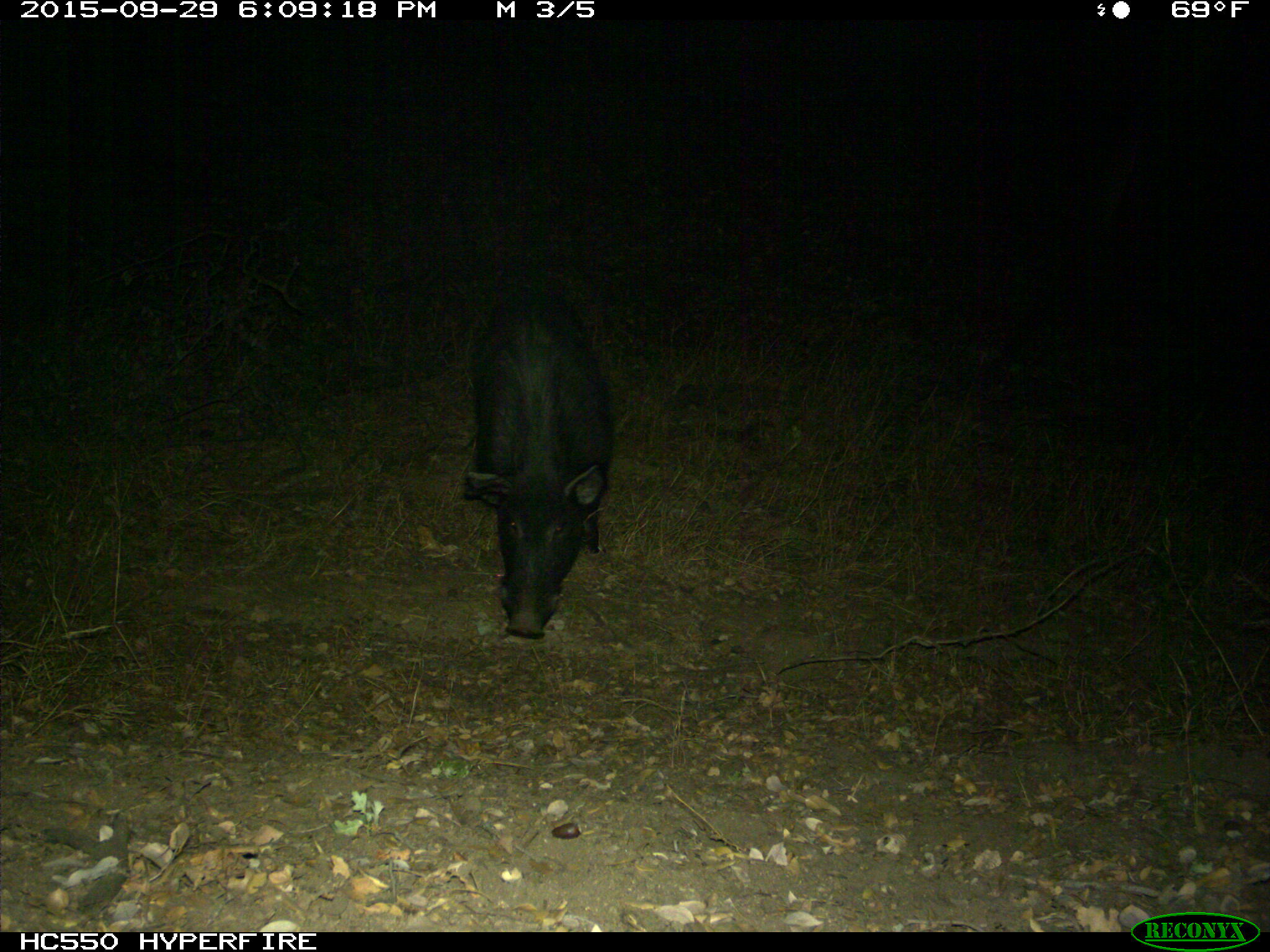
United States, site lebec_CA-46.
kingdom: Animalia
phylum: Chordata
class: Mammalia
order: Artiodactyla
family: Suidae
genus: Sus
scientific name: Sus scrofa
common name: wild boar